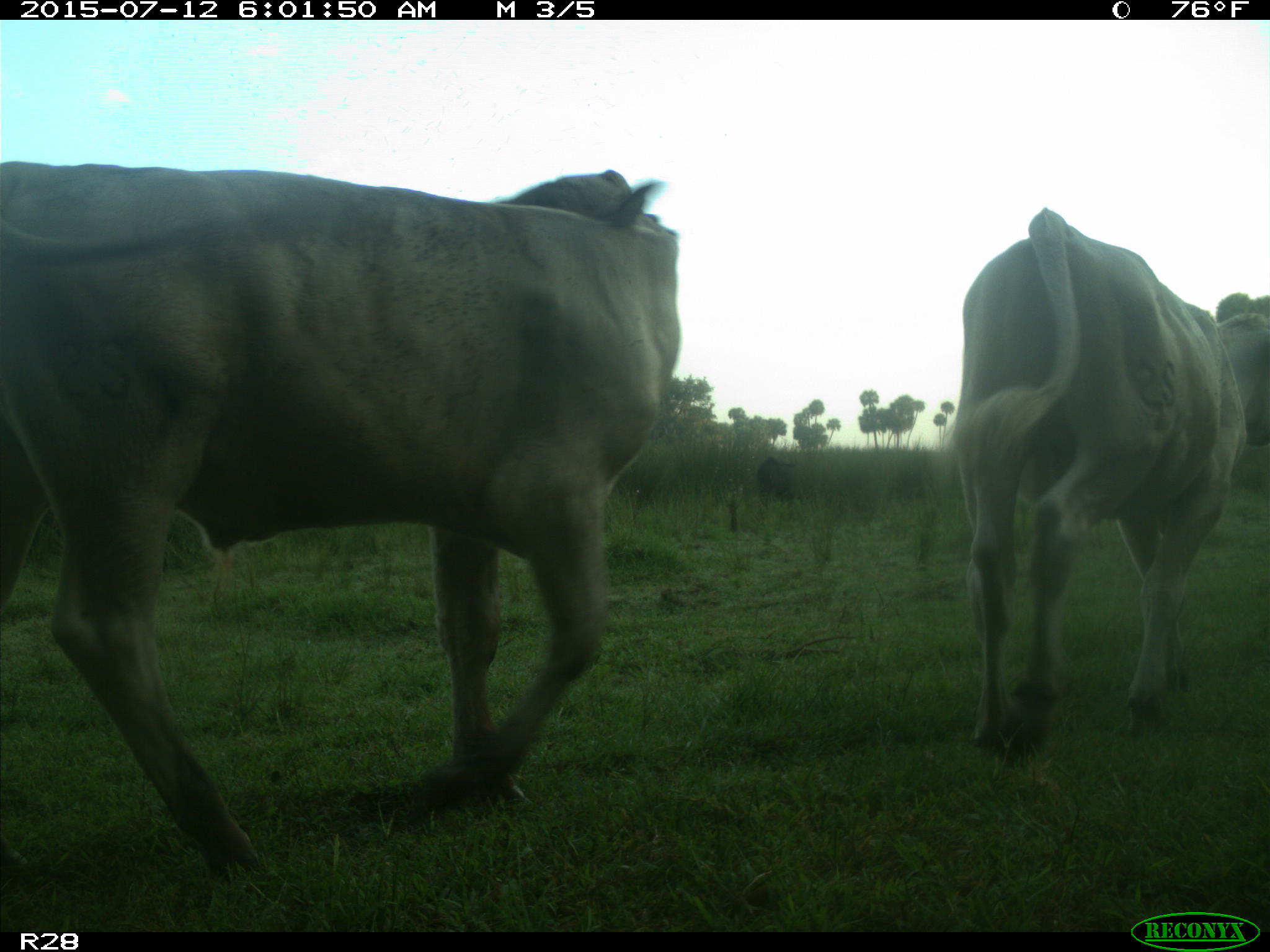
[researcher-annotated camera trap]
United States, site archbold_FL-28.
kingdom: Animalia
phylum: Chordata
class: Mammalia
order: Artiodactyla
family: Bovidae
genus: Bos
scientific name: Bos taurus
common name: domestic cow